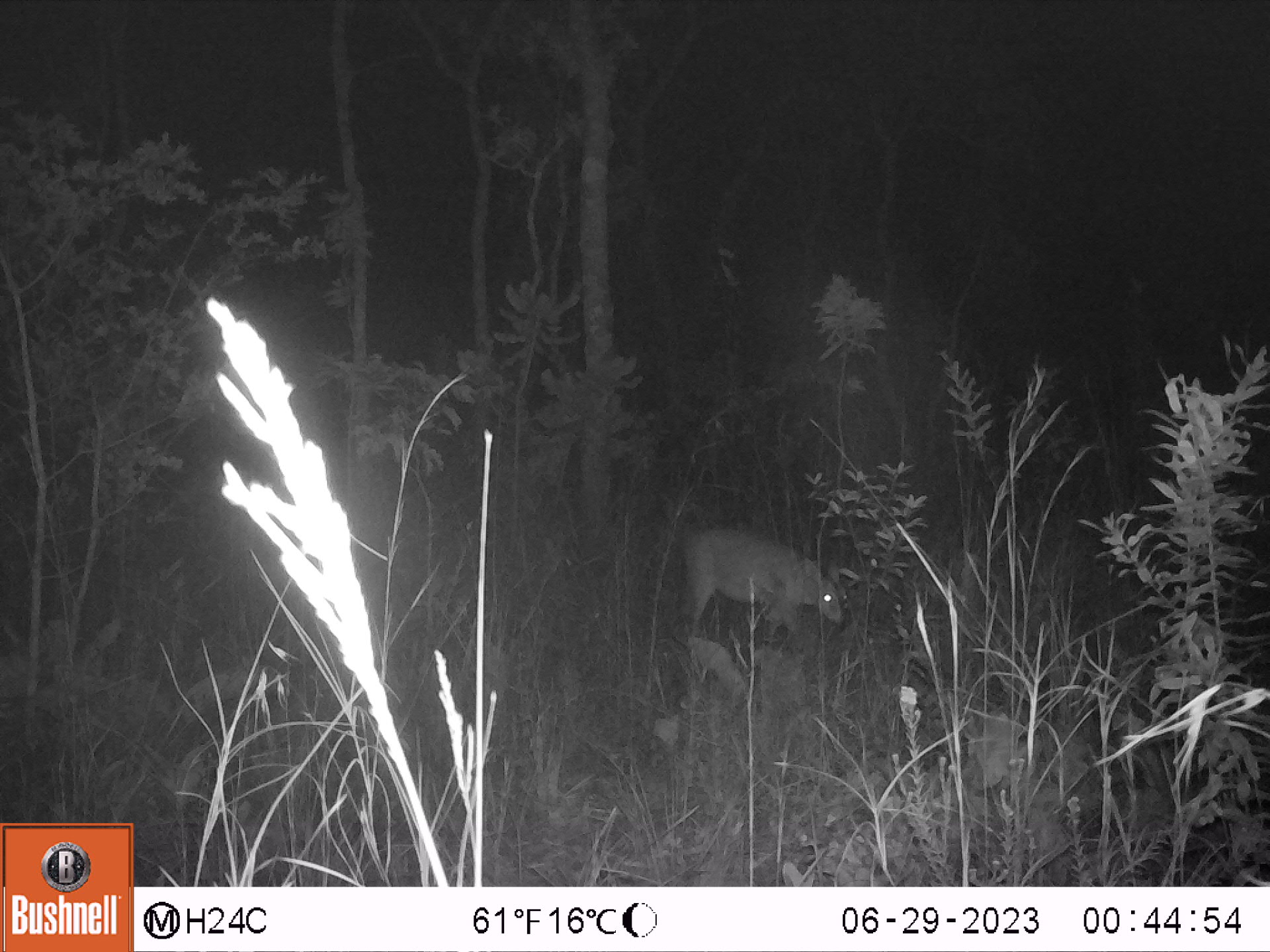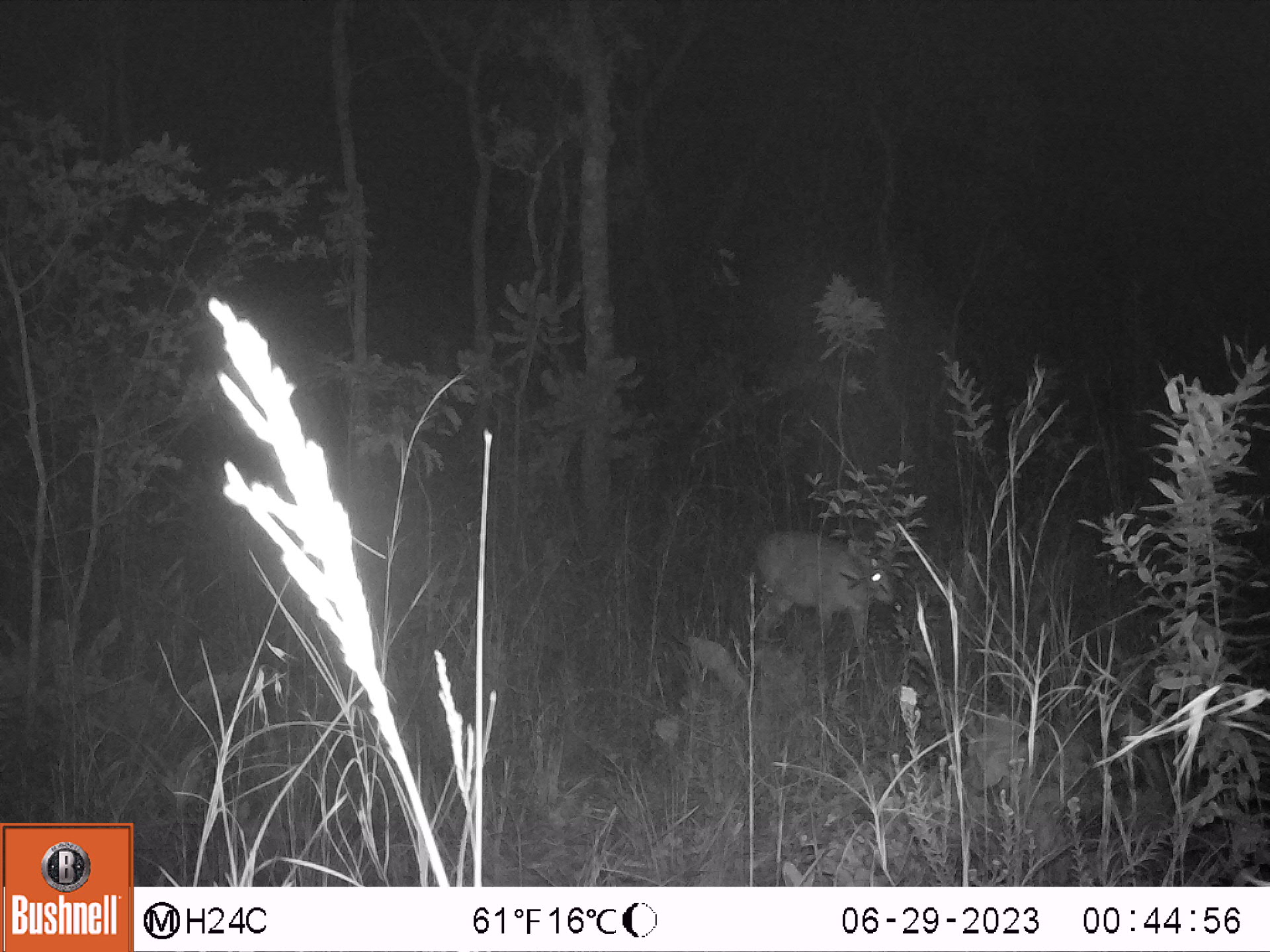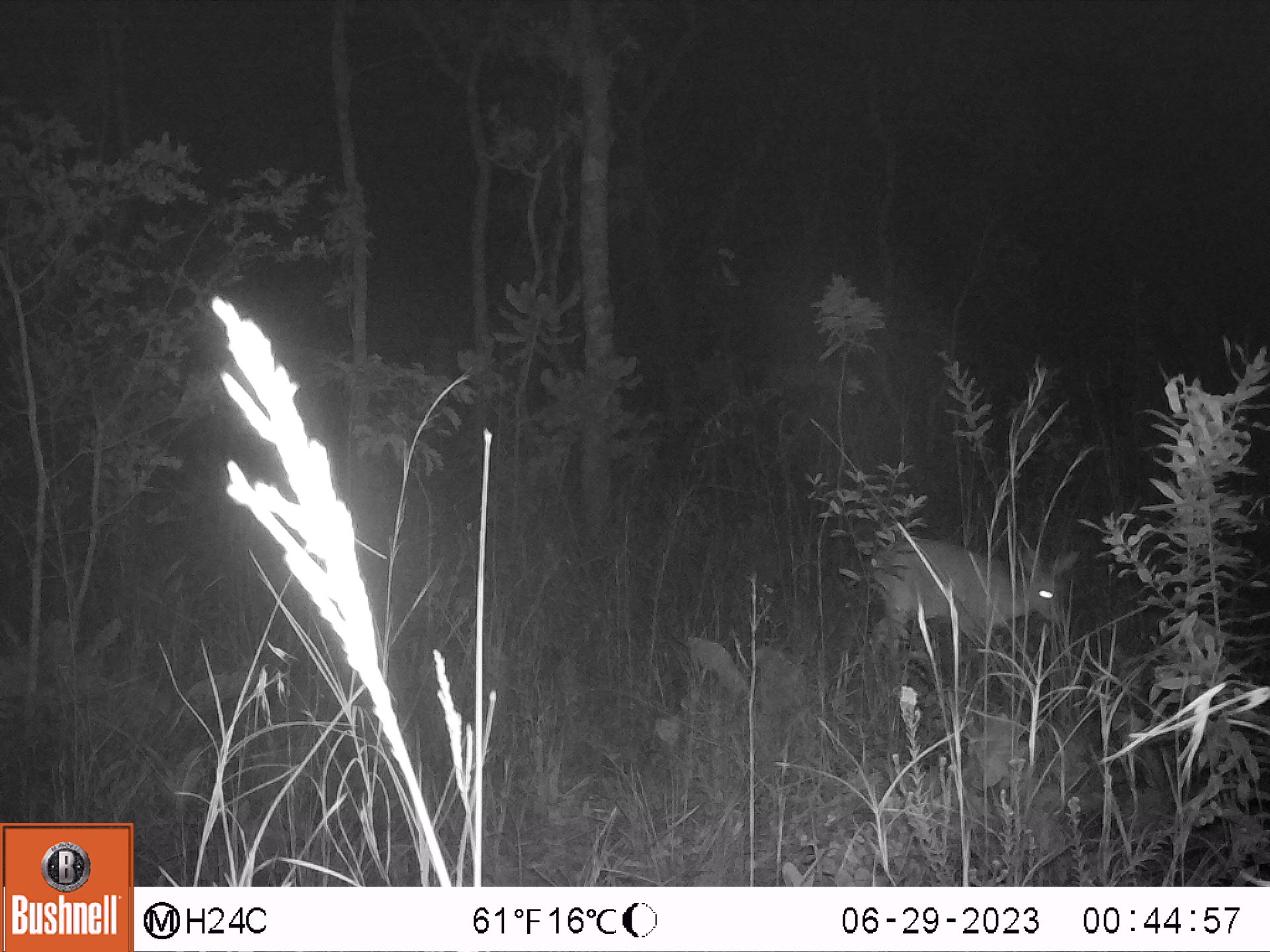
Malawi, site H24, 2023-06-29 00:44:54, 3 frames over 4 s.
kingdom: Animalia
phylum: Chordata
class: Mammalia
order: Artiodactyla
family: Bovidae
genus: Sylvicapra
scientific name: Sylvicapra grimmia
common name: common duiker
Common duiker (Sylvicapra grimmia), count 1.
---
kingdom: Animalia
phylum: Chordata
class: Mammalia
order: Artiodactyla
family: Bovidae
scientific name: Antilopinae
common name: small antelope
Small antelope (Antilopinae), count 1.